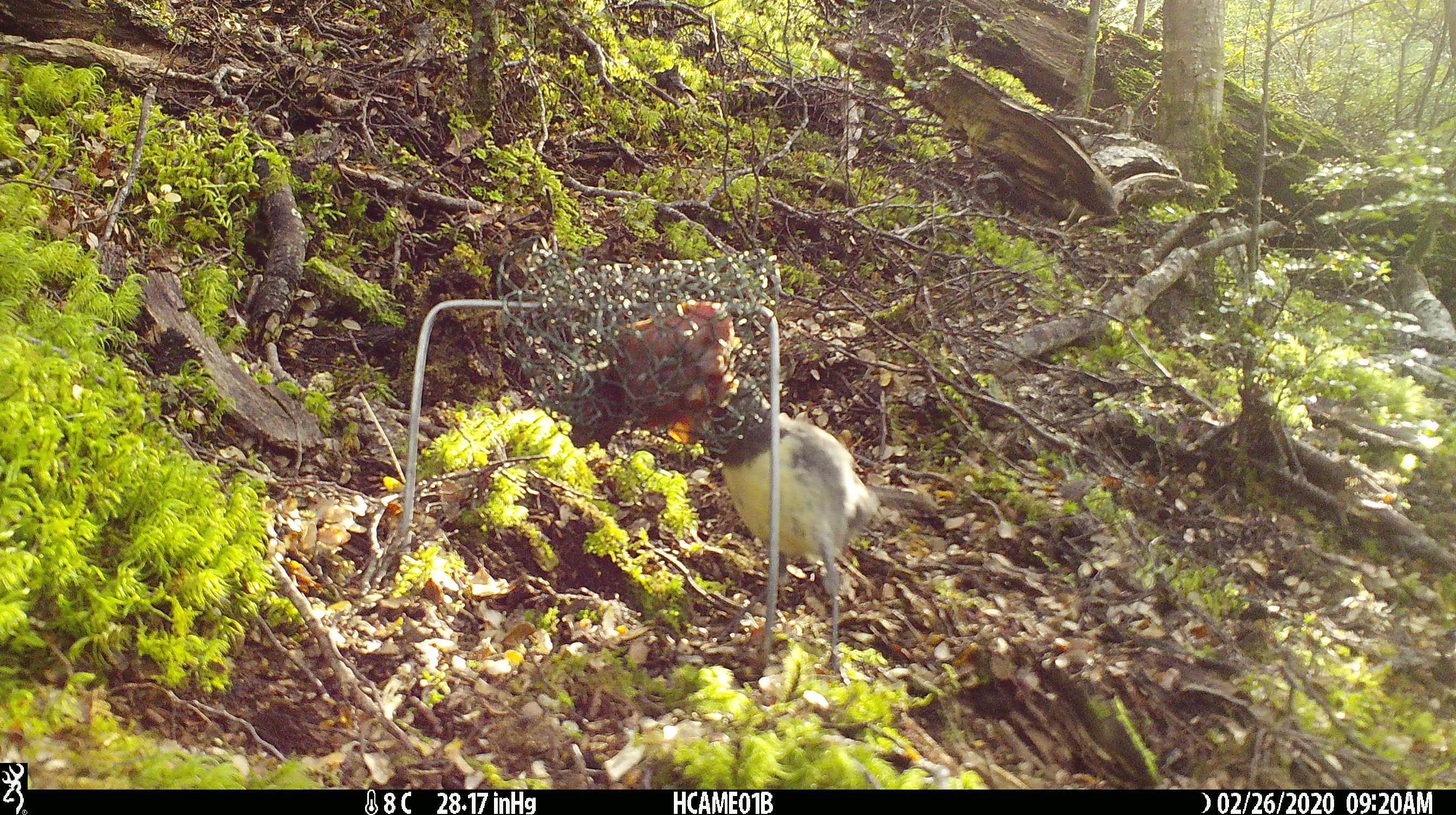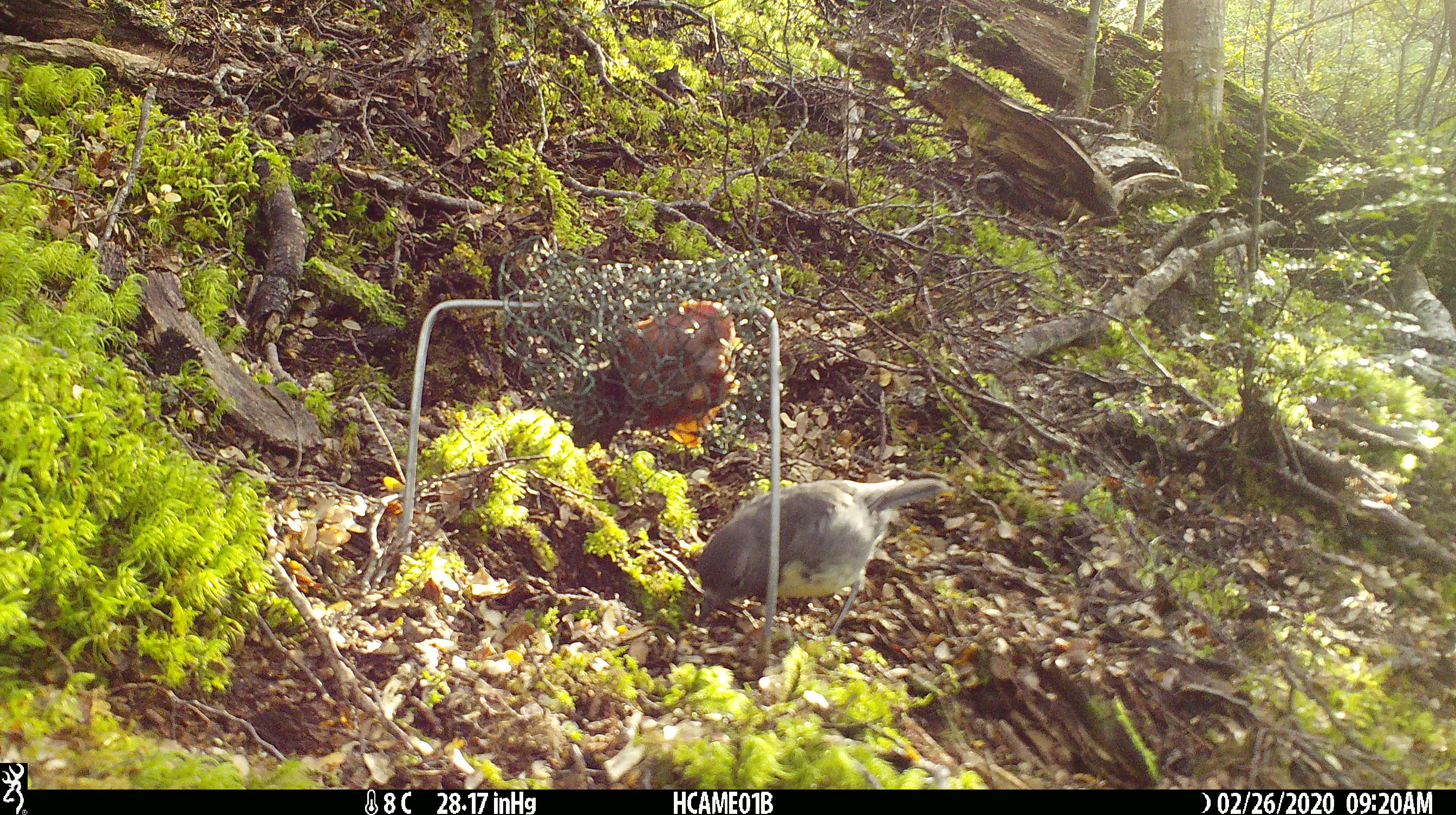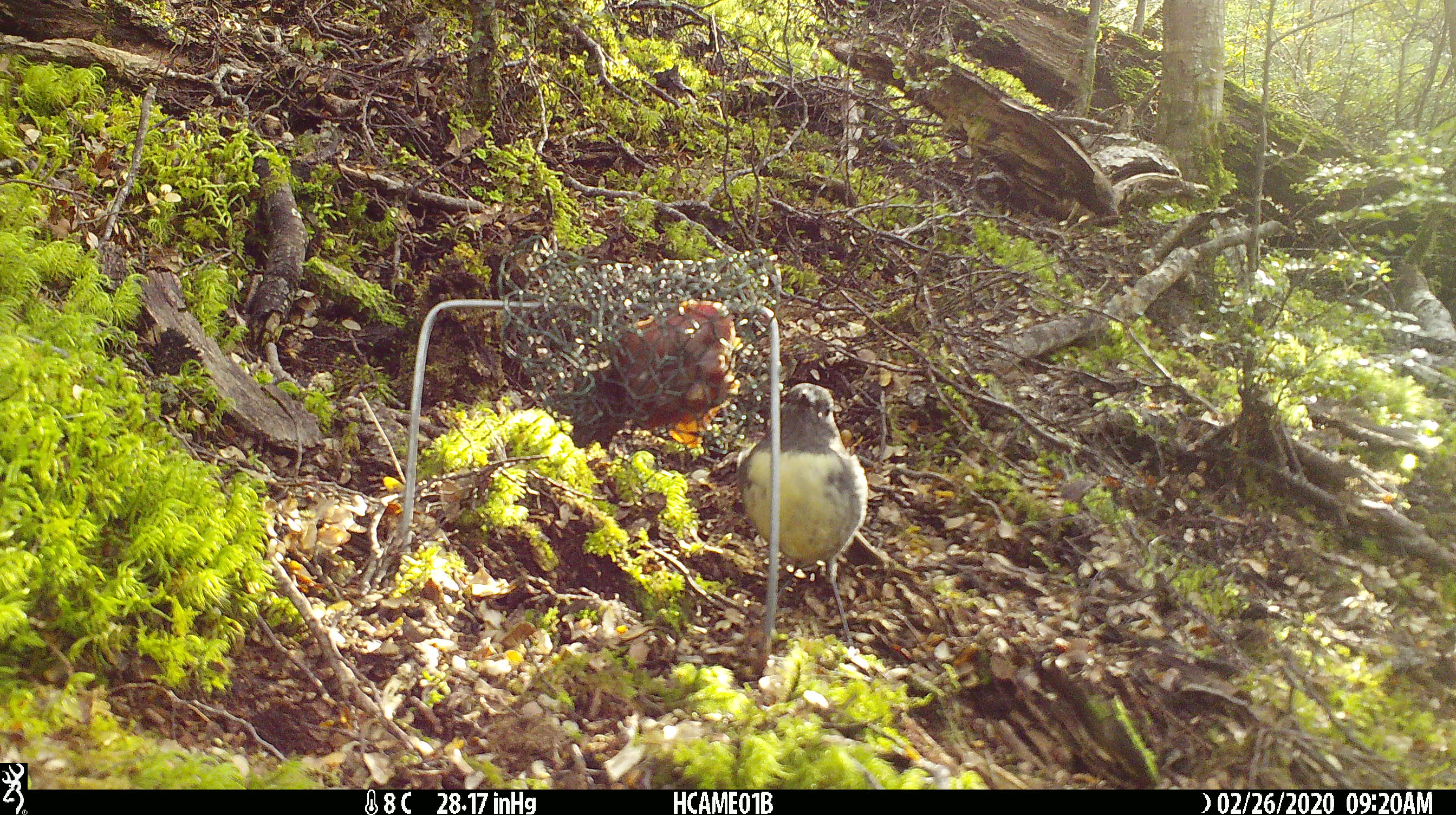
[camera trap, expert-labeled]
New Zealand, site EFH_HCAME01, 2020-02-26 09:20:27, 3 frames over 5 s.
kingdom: Animalia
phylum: Chordata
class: Aves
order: Passeriformes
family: Petroicidae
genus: Petroica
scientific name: Petroica australis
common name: new zealand robin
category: robin